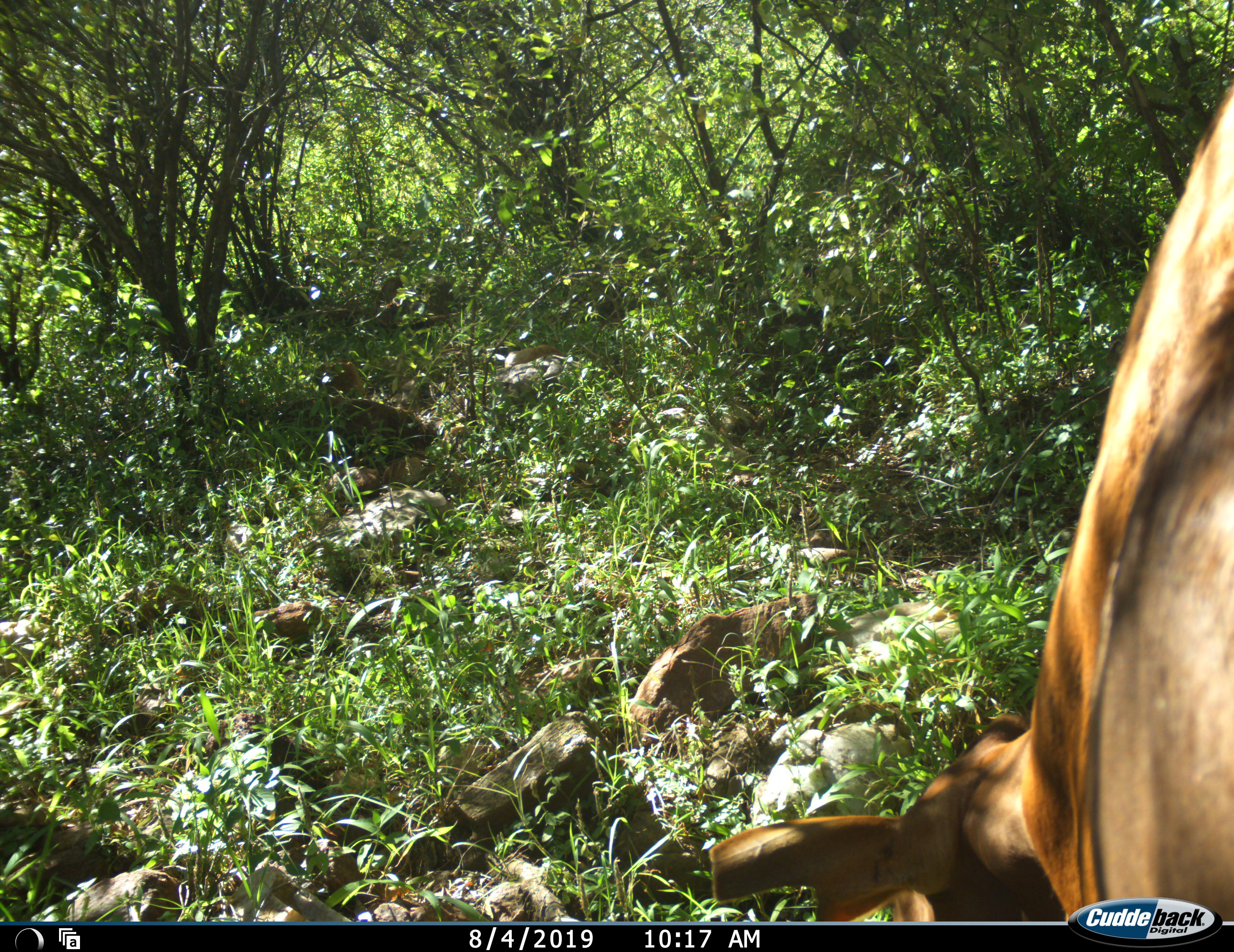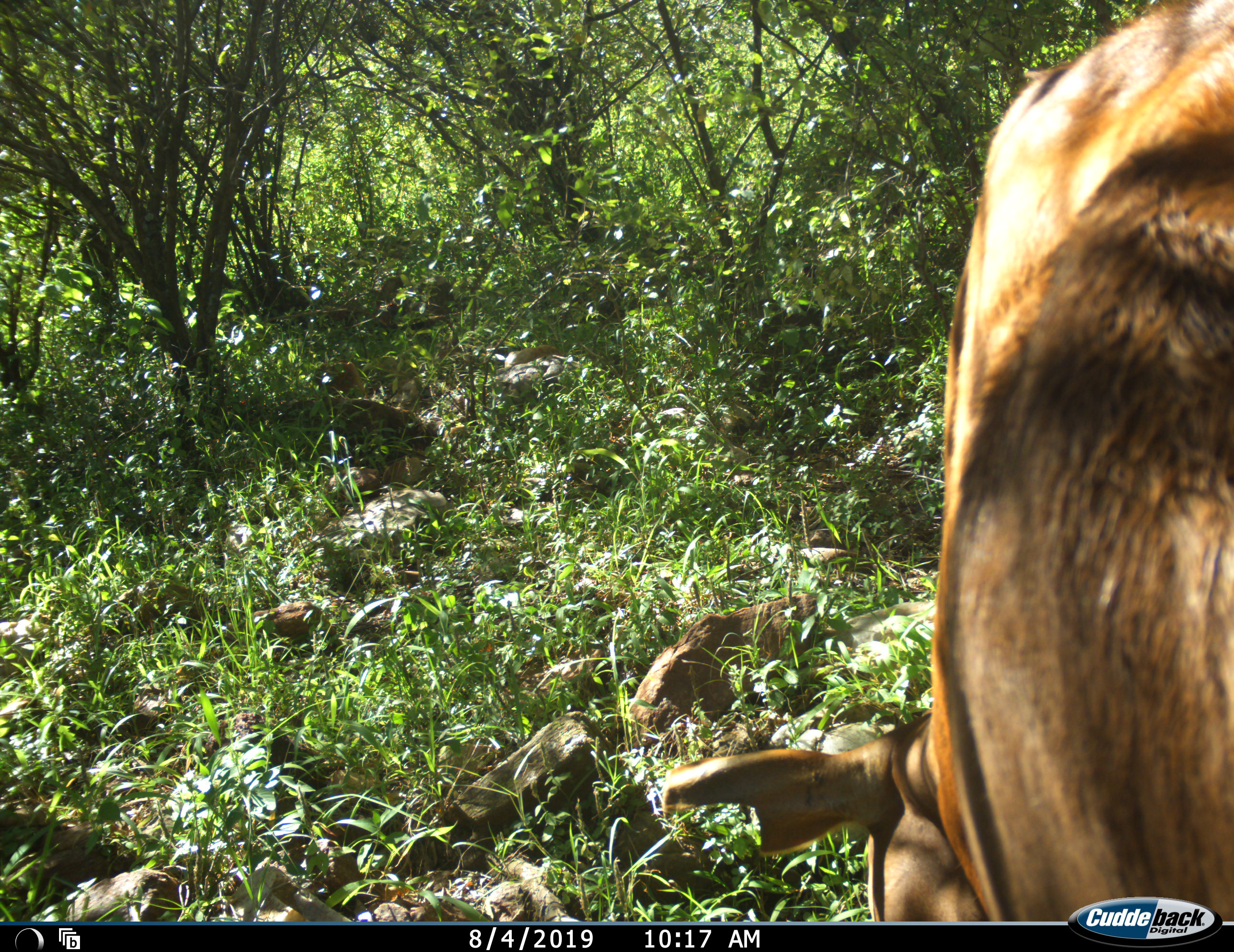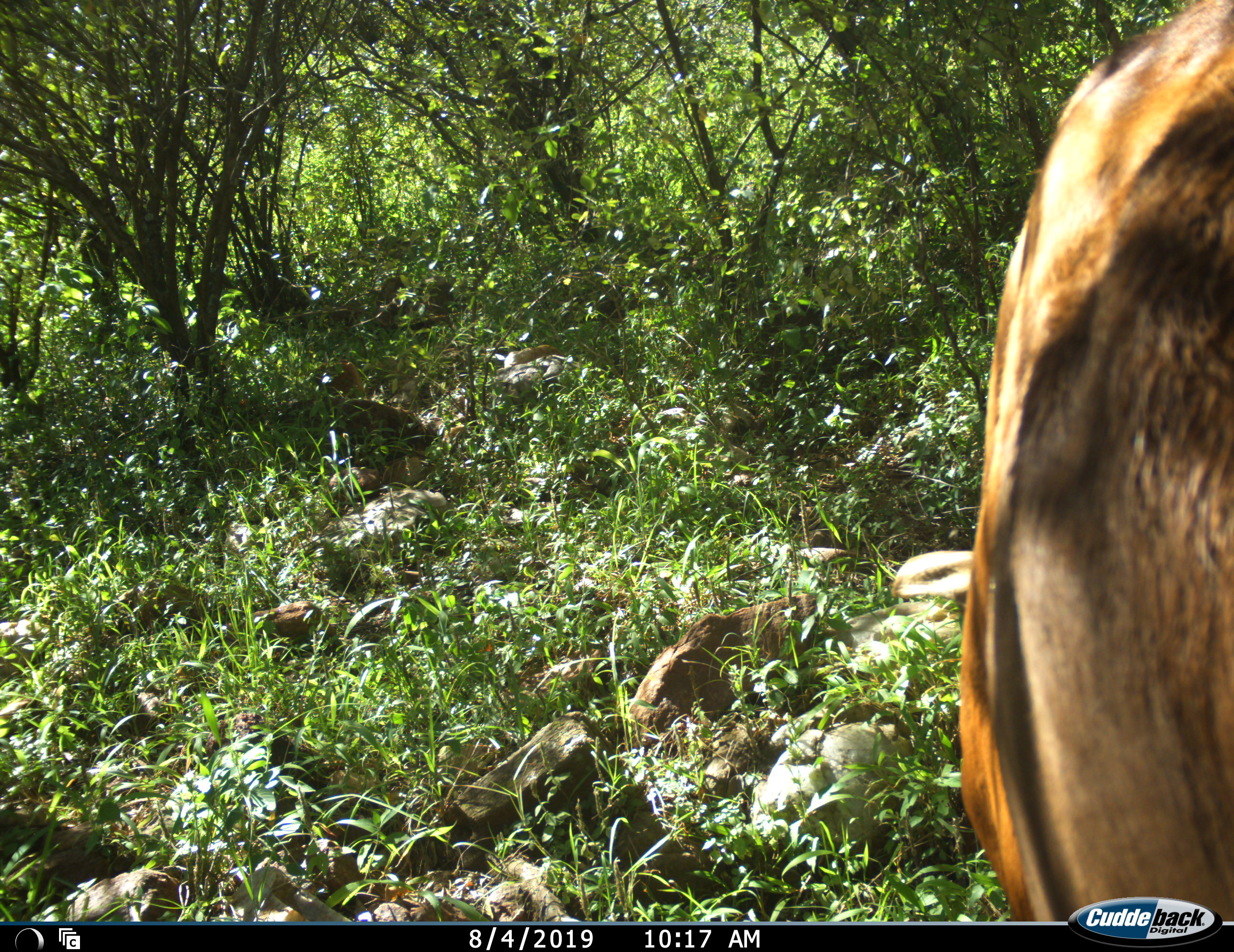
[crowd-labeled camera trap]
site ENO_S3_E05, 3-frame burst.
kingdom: Animalia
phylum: Chordata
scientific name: Vertebrata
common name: domestic animal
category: domesticanimal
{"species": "domesticanimal (domestic animal) (Vertebrata)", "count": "1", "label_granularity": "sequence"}